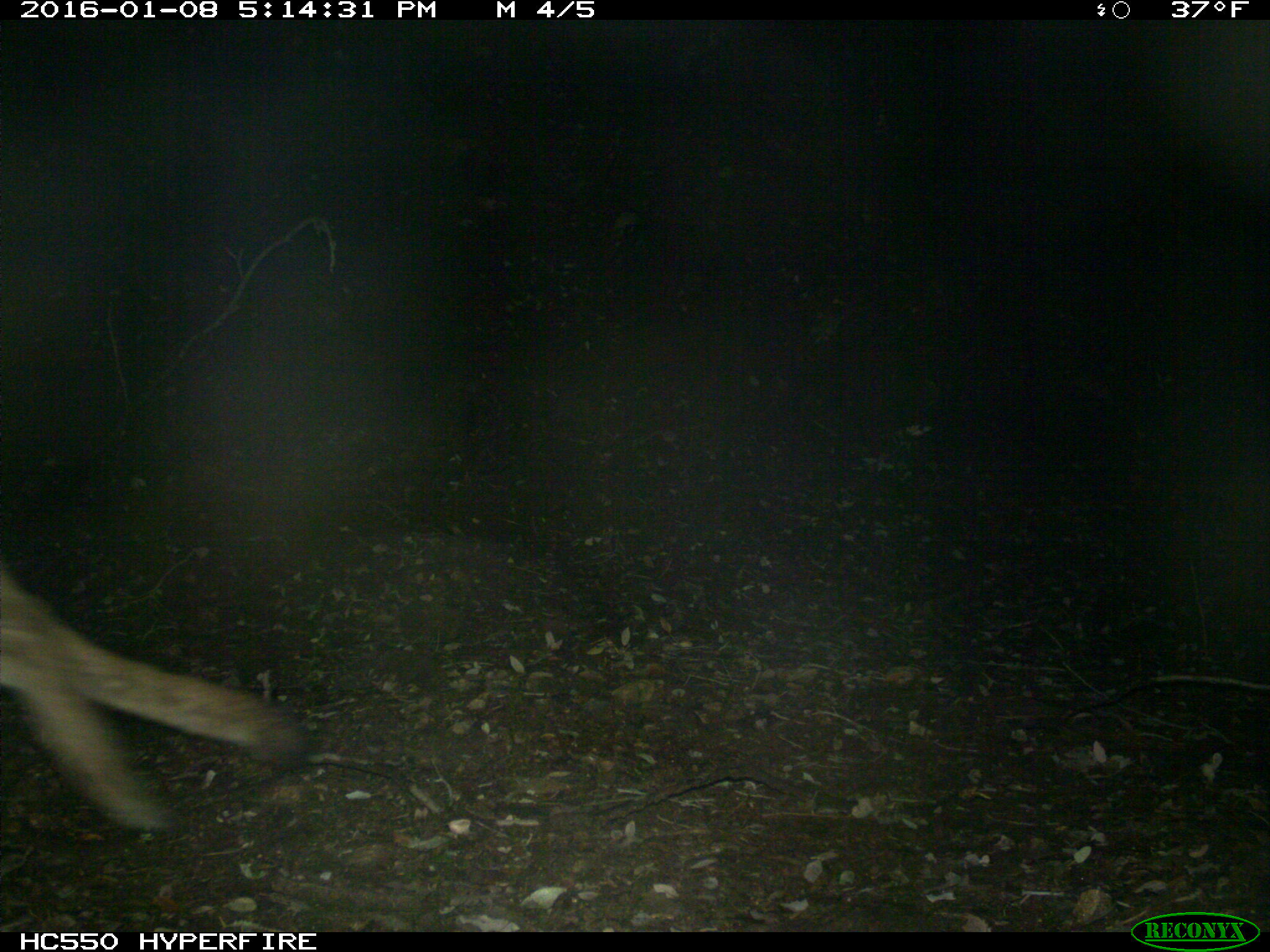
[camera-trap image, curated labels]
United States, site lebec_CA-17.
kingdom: Animalia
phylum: Chordata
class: Mammalia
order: Carnivora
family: Felidae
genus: Puma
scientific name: Puma concolor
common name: mountain lion